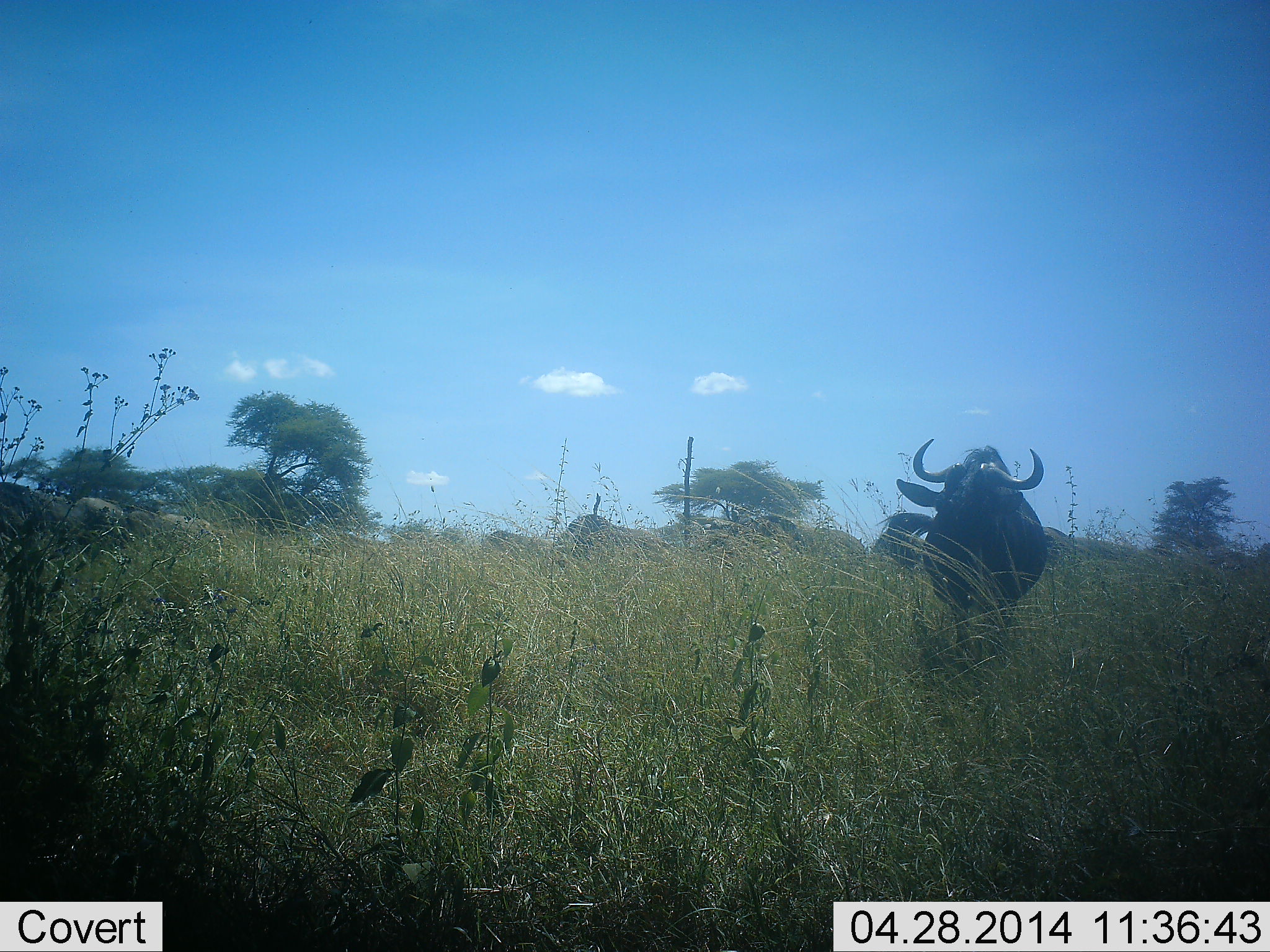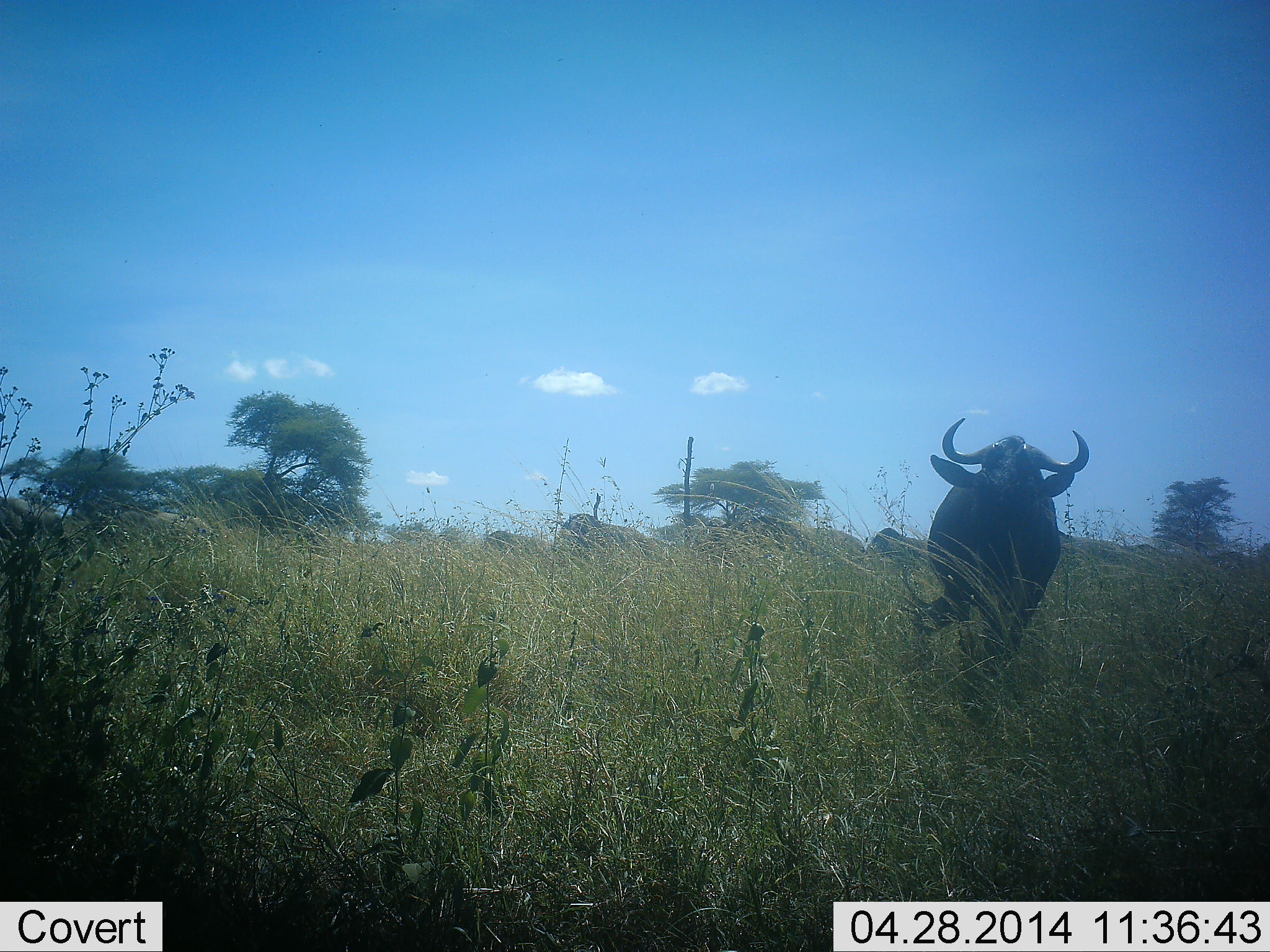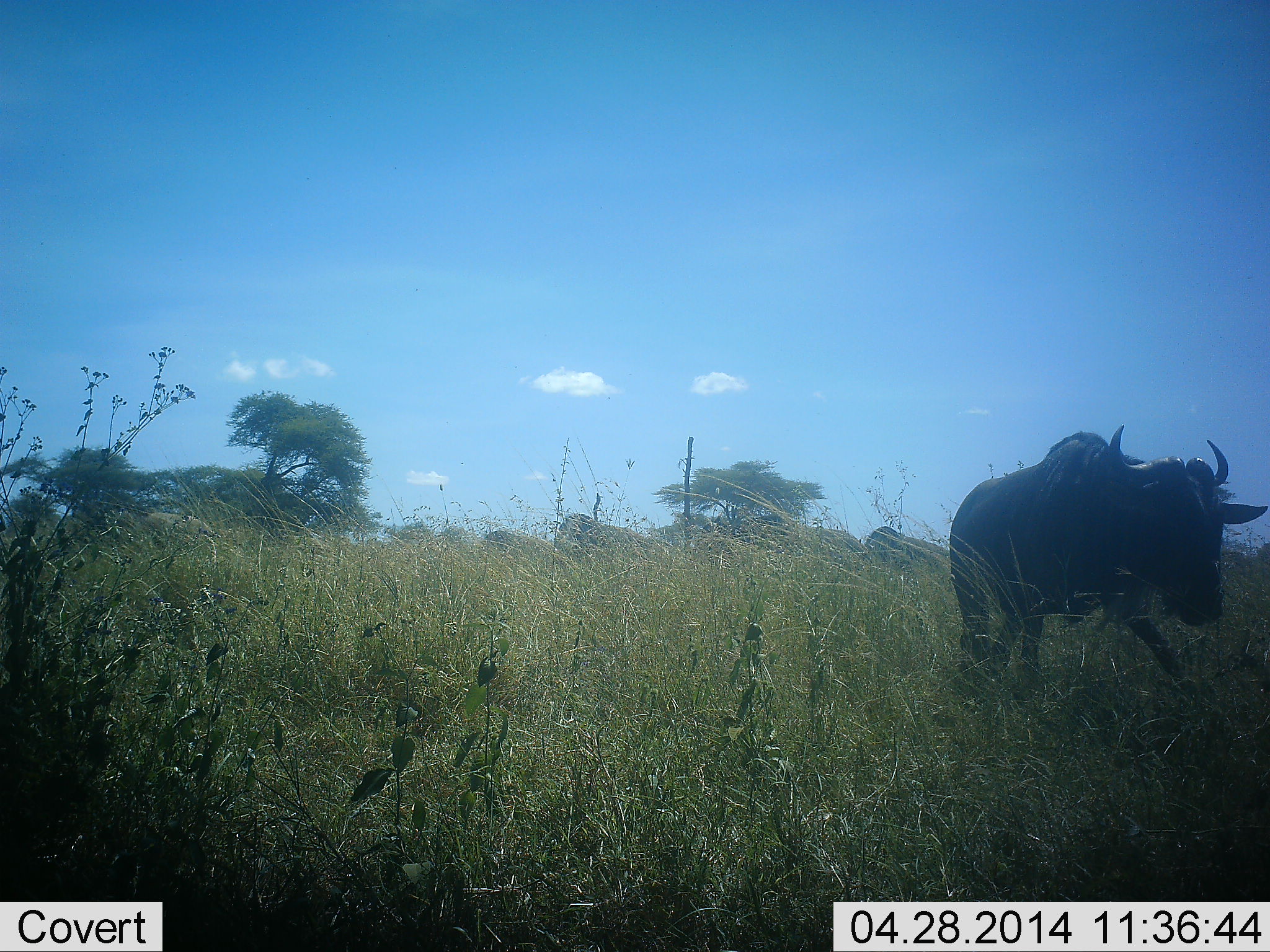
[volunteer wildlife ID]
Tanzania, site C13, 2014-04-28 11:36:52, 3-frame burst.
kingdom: Animalia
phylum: Chordata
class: Mammalia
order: Artiodactyla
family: Bovidae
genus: Connochaetes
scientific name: Connochaetes taurinus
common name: blue wildebeest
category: wildebeest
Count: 1.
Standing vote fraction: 18%.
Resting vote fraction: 0%.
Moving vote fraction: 91%.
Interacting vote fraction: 0%.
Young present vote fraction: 0%.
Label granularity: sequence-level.